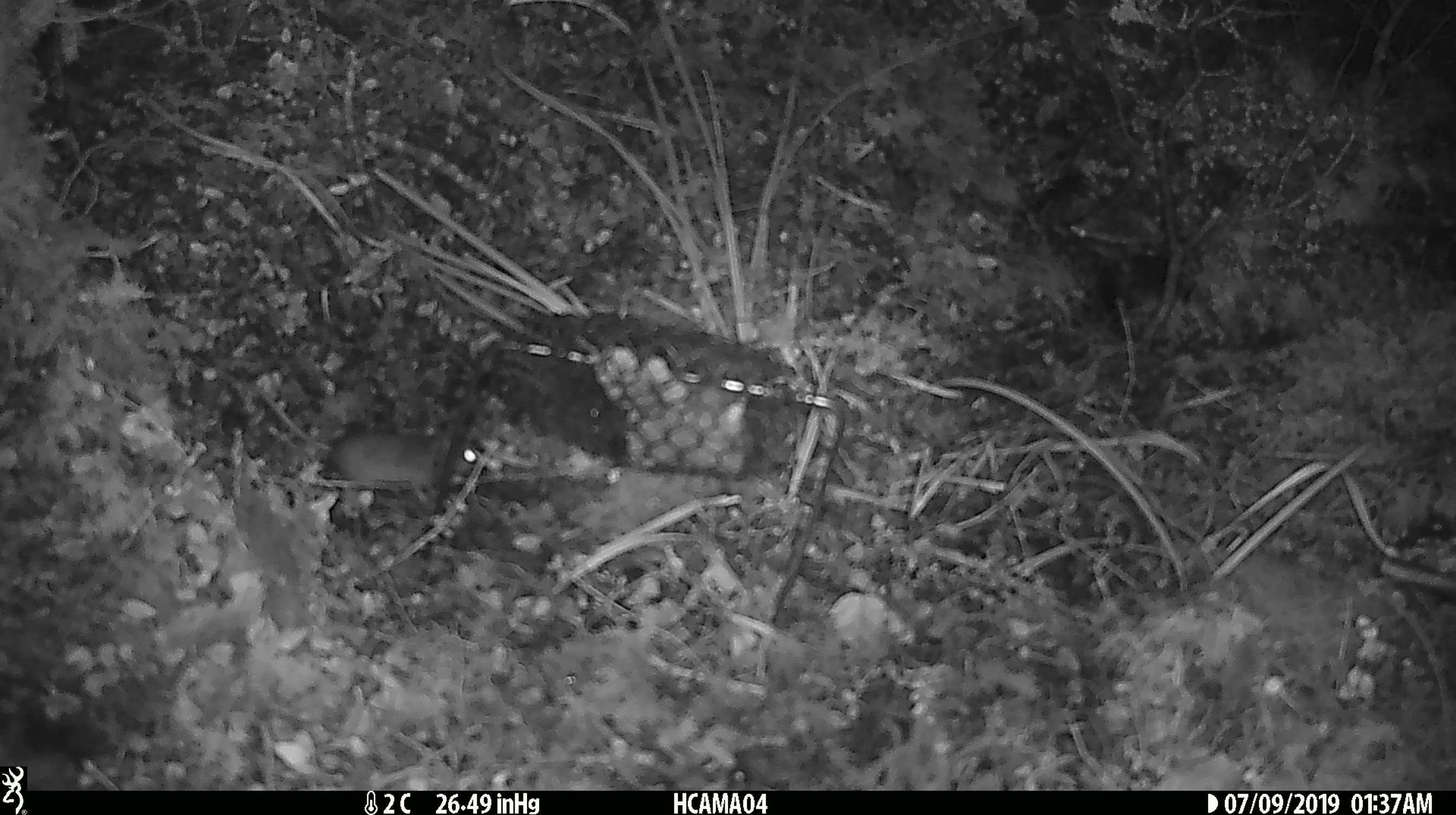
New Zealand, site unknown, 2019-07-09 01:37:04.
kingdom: Animalia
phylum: Chordata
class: Mammalia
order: Rodentia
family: Muridae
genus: Mus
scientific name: Mus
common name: mouse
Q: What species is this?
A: Mouse (Mus).